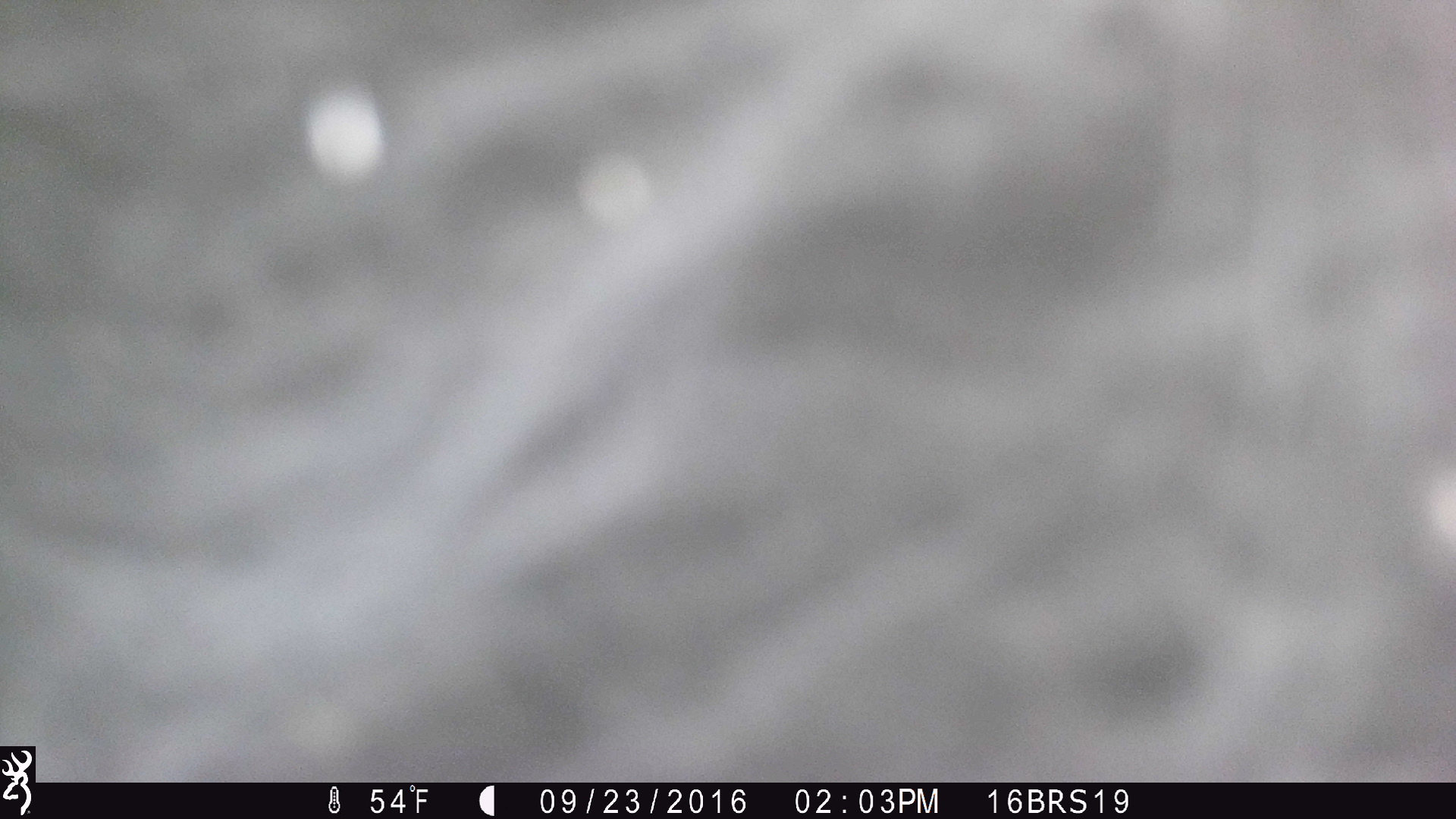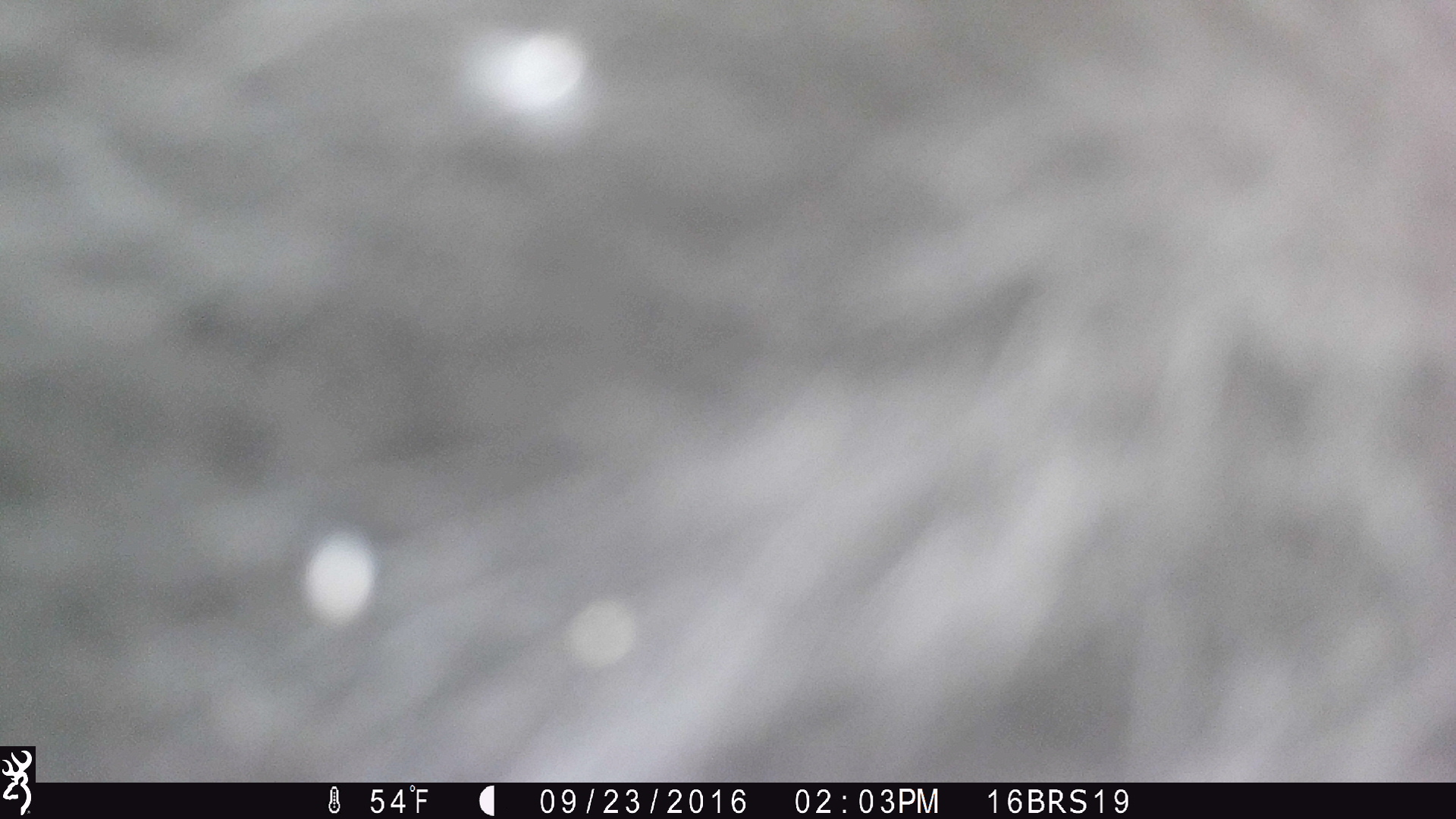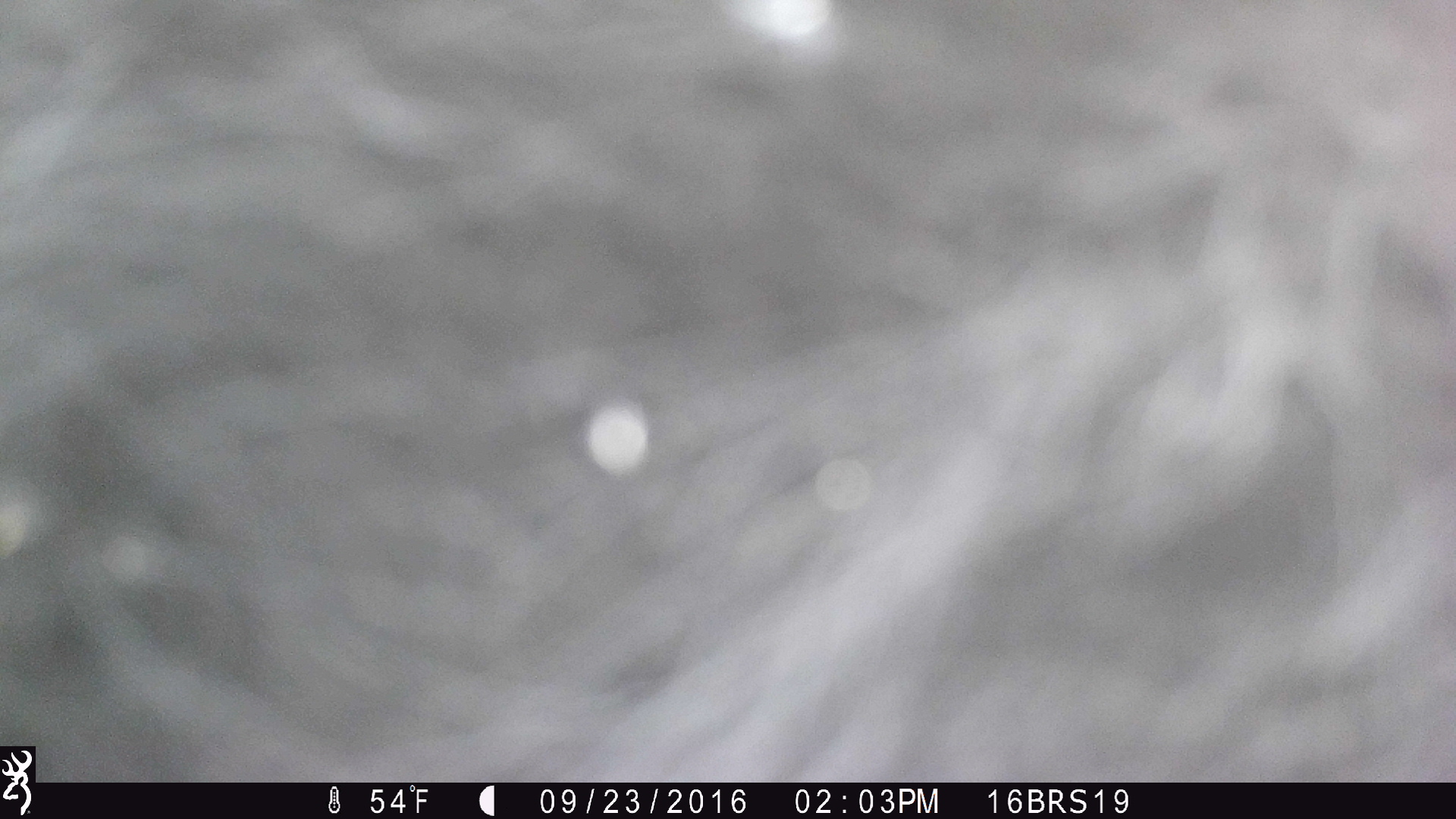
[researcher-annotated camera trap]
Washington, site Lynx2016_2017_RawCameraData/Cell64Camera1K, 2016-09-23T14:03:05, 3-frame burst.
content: unidentified animal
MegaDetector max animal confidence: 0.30